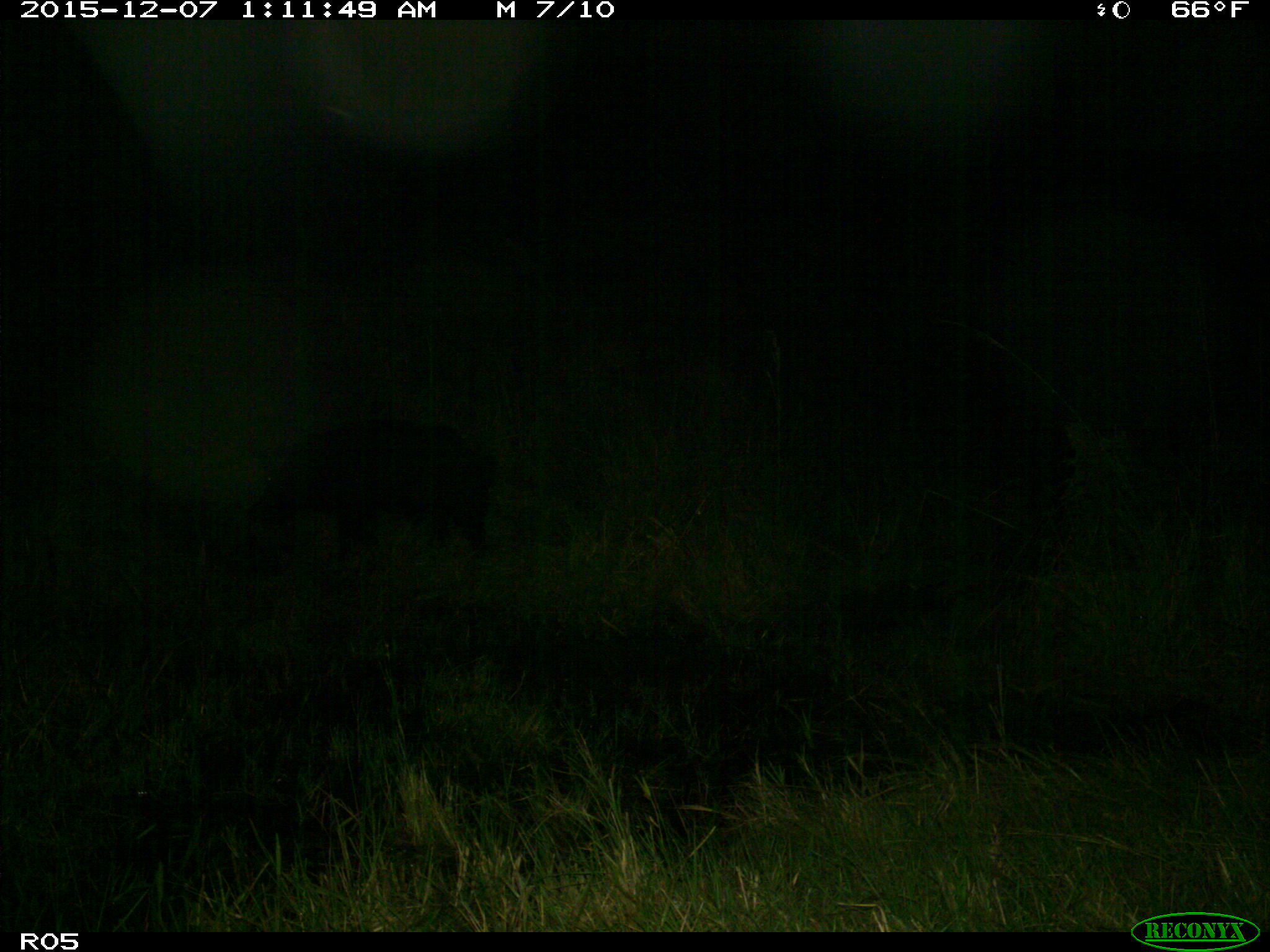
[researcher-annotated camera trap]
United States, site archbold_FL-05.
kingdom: Animalia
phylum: Chordata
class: Mammalia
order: Artiodactyla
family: Suidae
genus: Sus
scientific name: Sus scrofa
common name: wild boar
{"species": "Sus scrofa (wild boar)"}